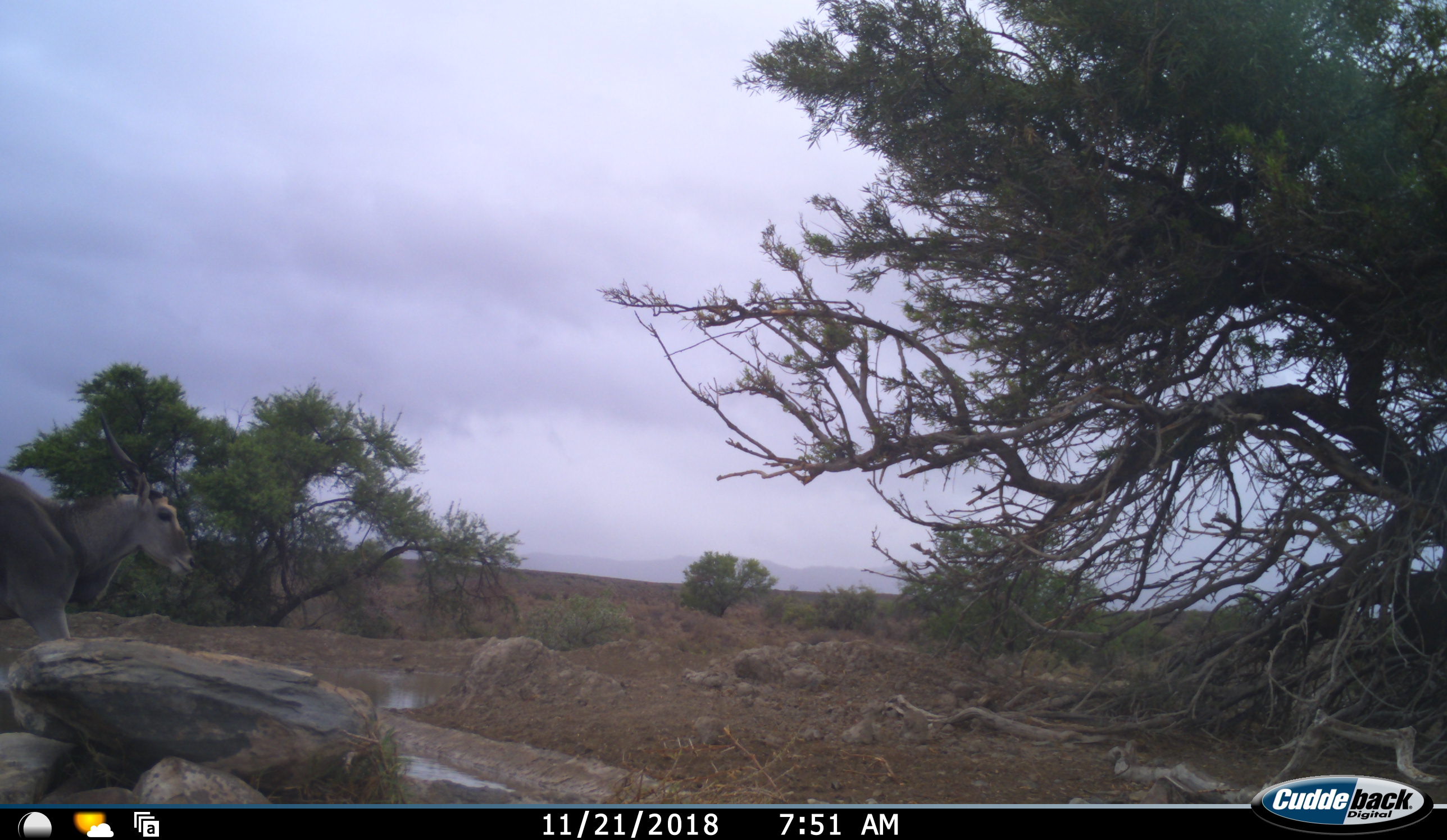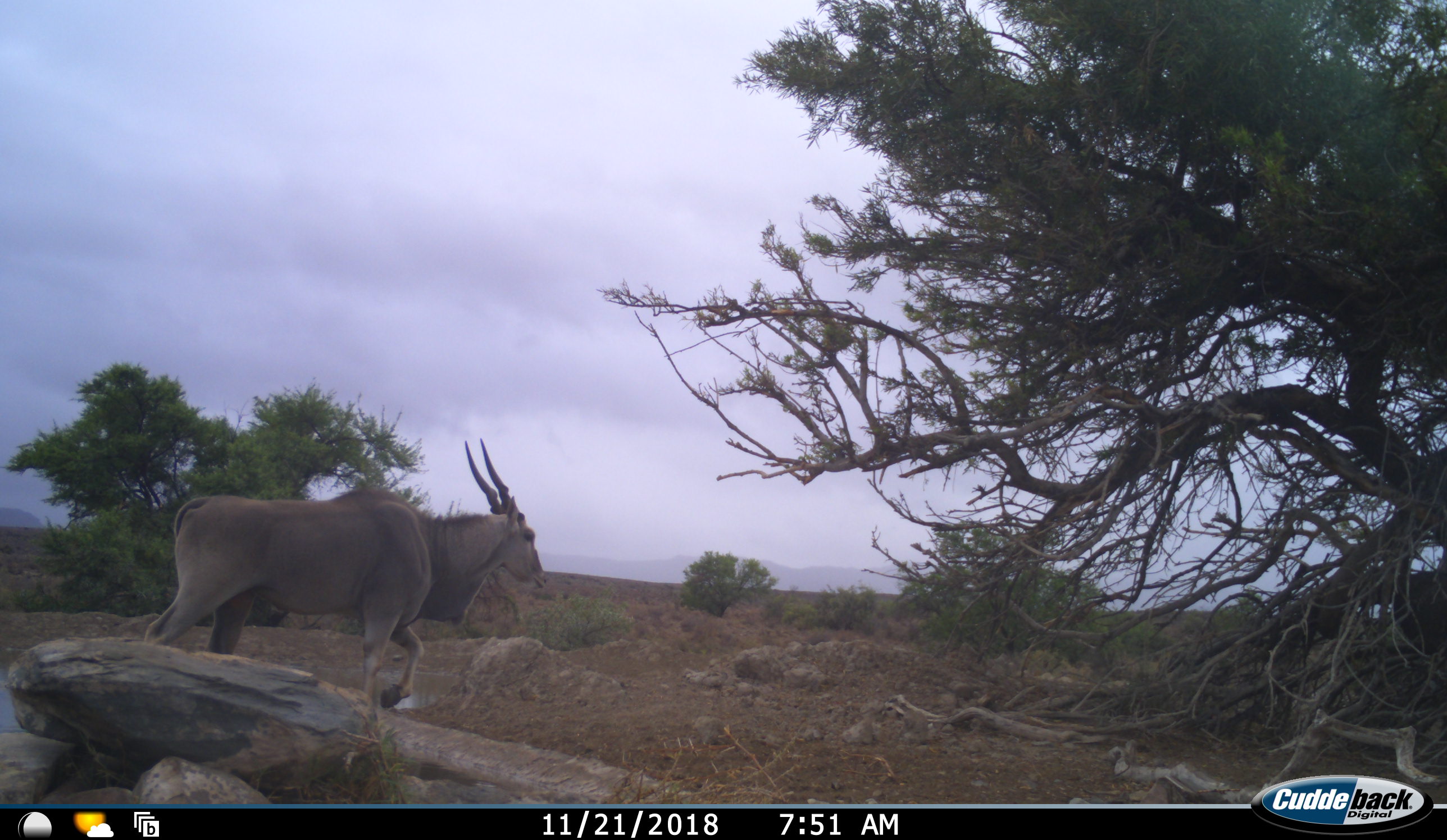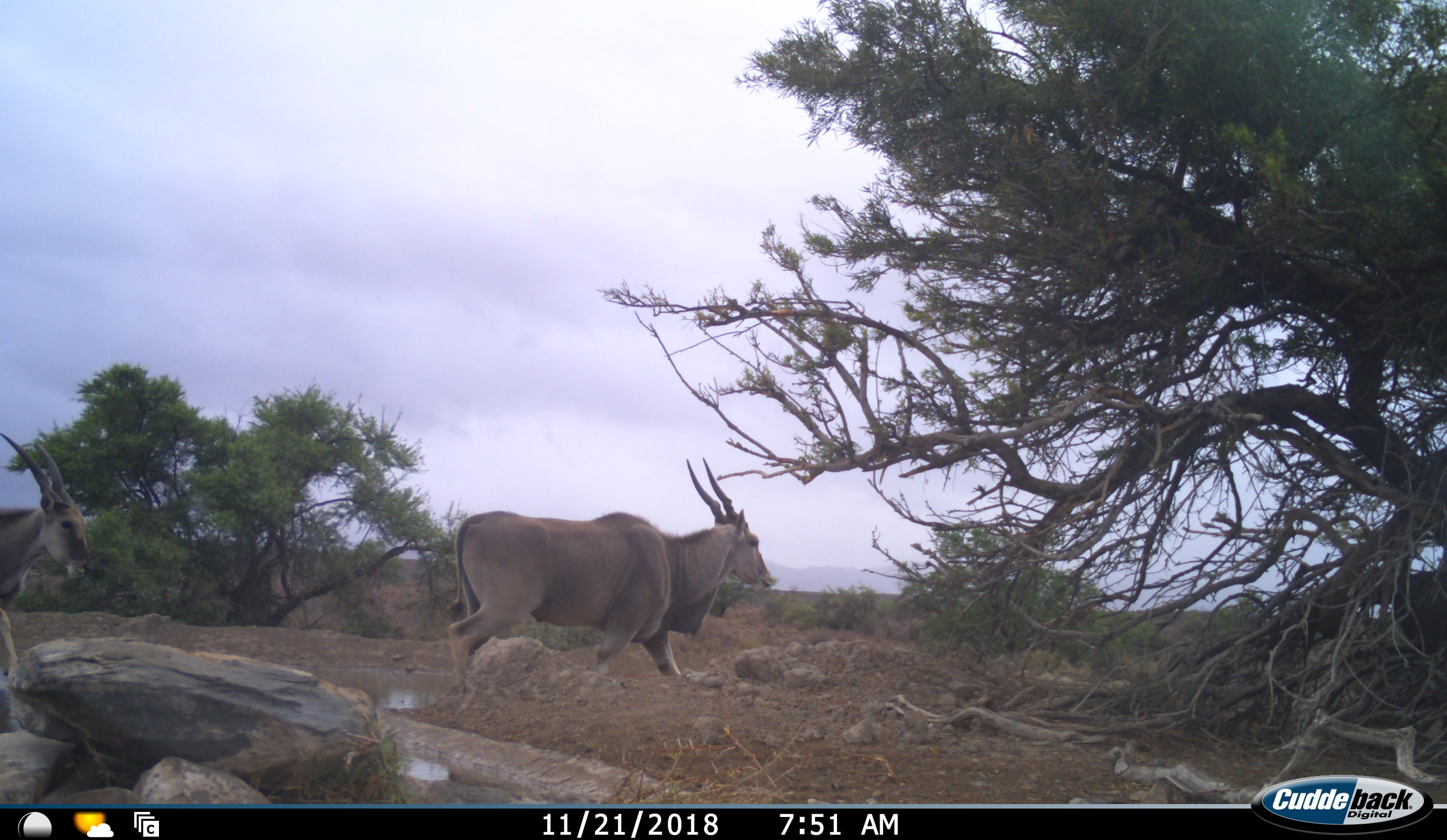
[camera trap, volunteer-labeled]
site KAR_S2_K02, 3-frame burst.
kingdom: Animalia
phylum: Chordata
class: Mammalia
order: Artiodactyla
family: Bovidae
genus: Tragelaphus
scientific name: Tragelaphus oryx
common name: eland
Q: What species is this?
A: Eland (Tragelaphus oryx).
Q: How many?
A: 2.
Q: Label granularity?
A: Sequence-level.